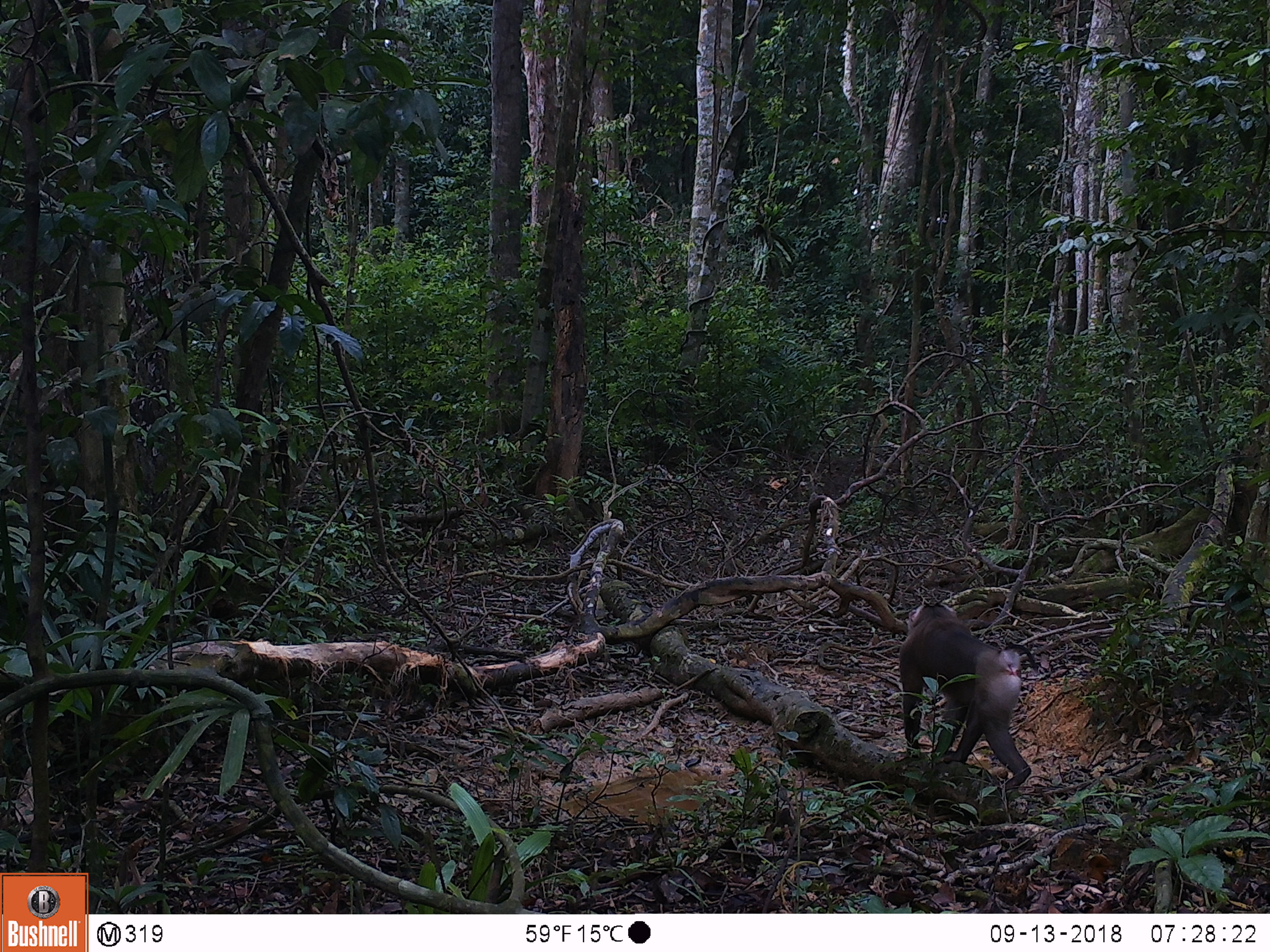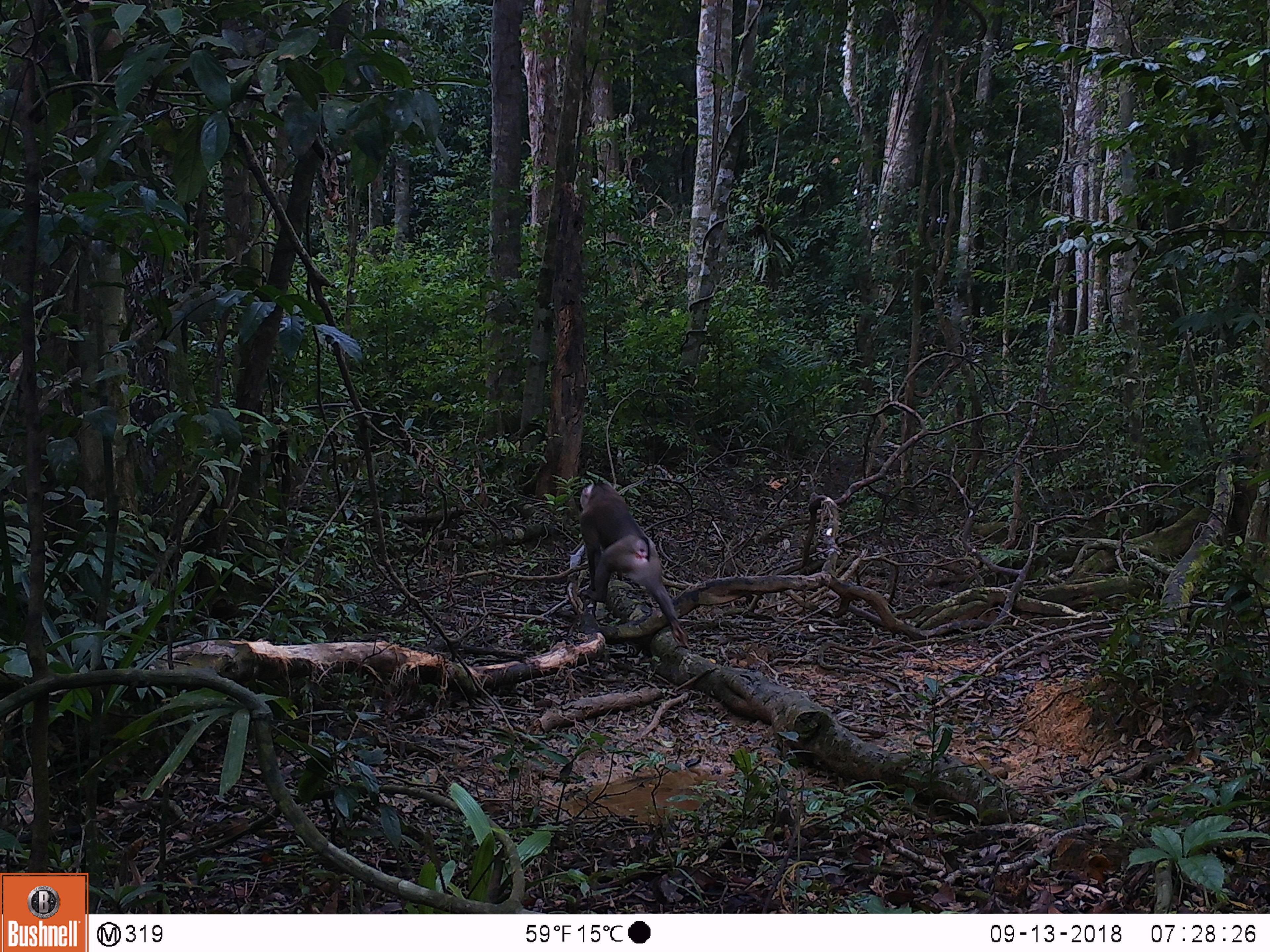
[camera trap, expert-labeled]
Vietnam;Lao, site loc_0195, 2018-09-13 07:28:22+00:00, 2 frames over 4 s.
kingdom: Animalia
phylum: Chordata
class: Mammalia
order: Primates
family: Cercopithecidae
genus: Macaca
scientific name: Macaca nemestrina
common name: pig-tailed macaque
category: pig tailed macaque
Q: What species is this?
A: Pig tailed macaque (pig-tailed macaque) (Macaca nemestrina).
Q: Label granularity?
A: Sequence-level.